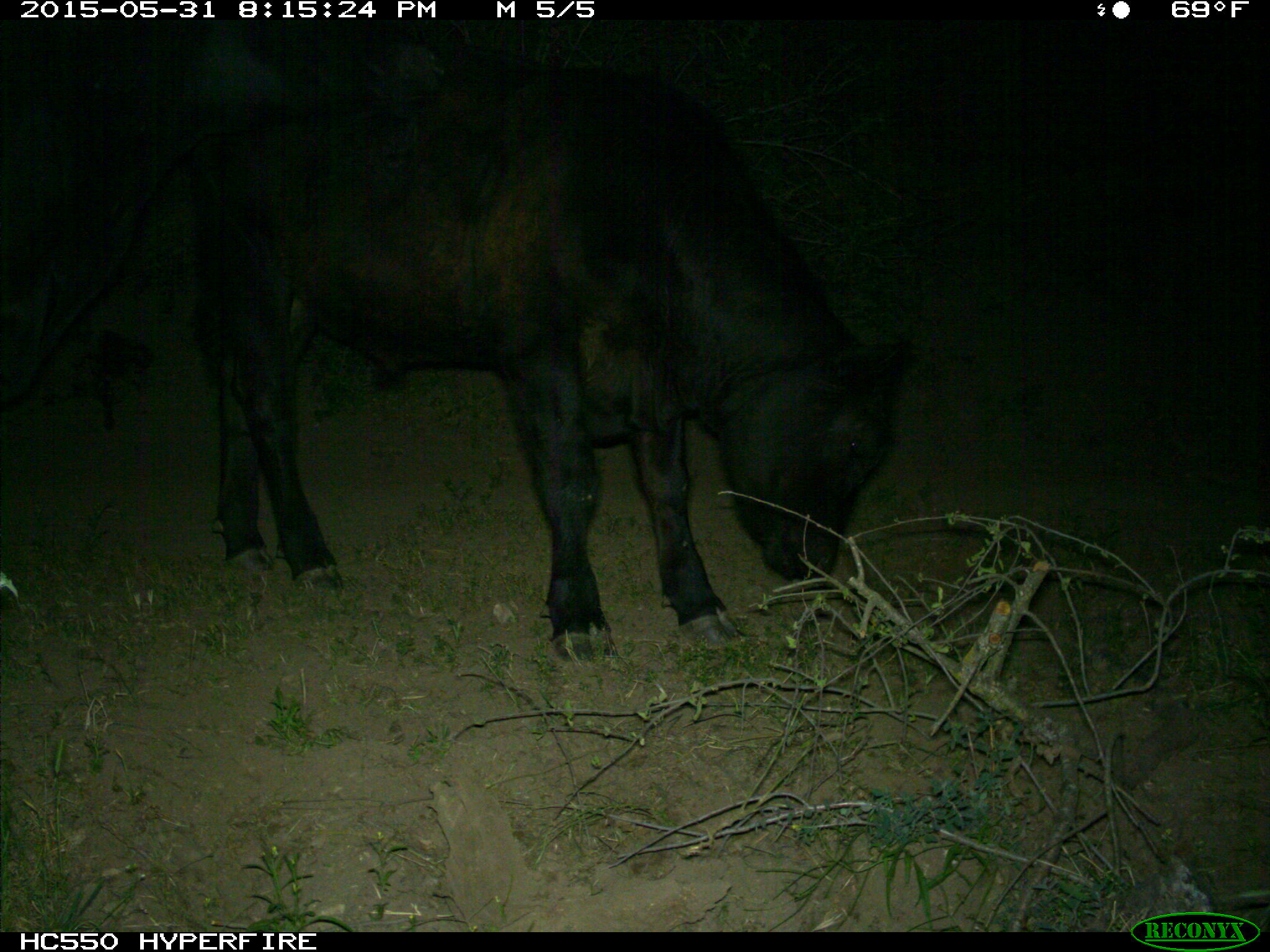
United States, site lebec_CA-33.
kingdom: Animalia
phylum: Chordata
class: Mammalia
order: Artiodactyla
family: Bovidae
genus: Bos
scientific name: Bos taurus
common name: domestic cow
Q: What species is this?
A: Bos taurus (domestic cow).